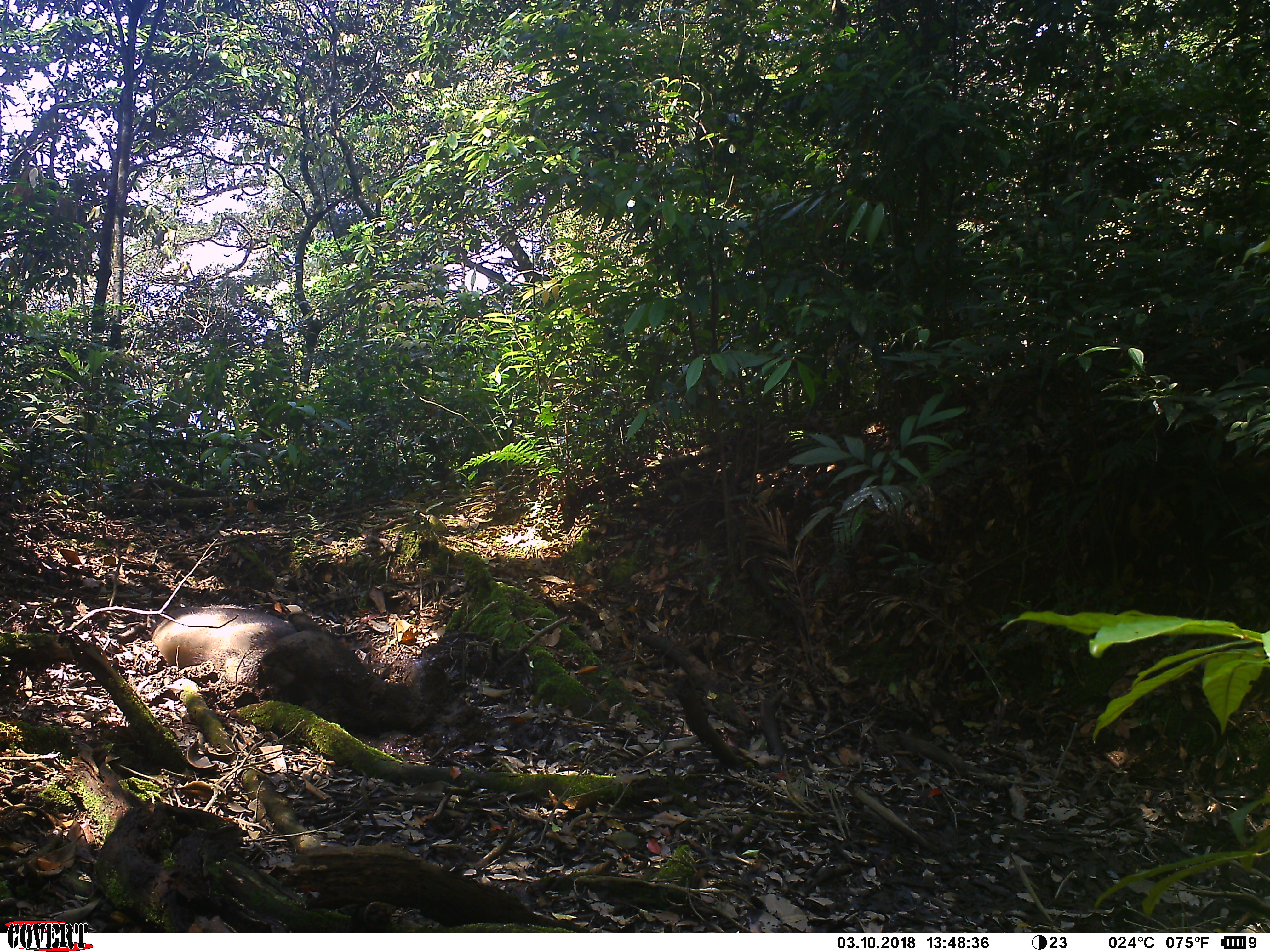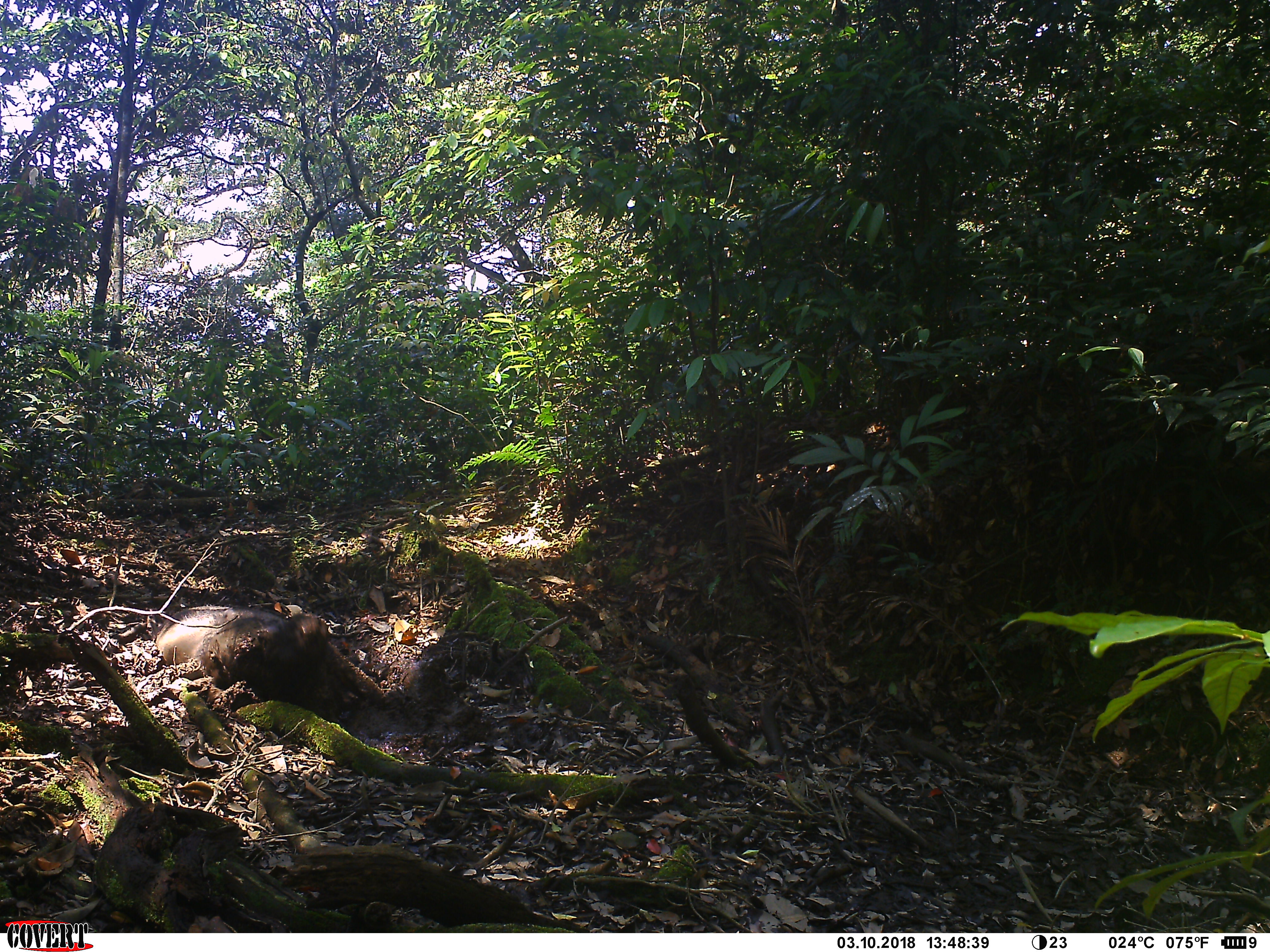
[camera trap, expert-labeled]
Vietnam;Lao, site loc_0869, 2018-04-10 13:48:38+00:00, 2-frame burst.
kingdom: Animalia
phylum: Chordata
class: Mammalia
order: Artiodactyla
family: Suidae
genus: Sus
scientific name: Sus scrofa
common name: eurasian wild pig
Eurasian wild pig (Sus scrofa). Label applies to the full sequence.